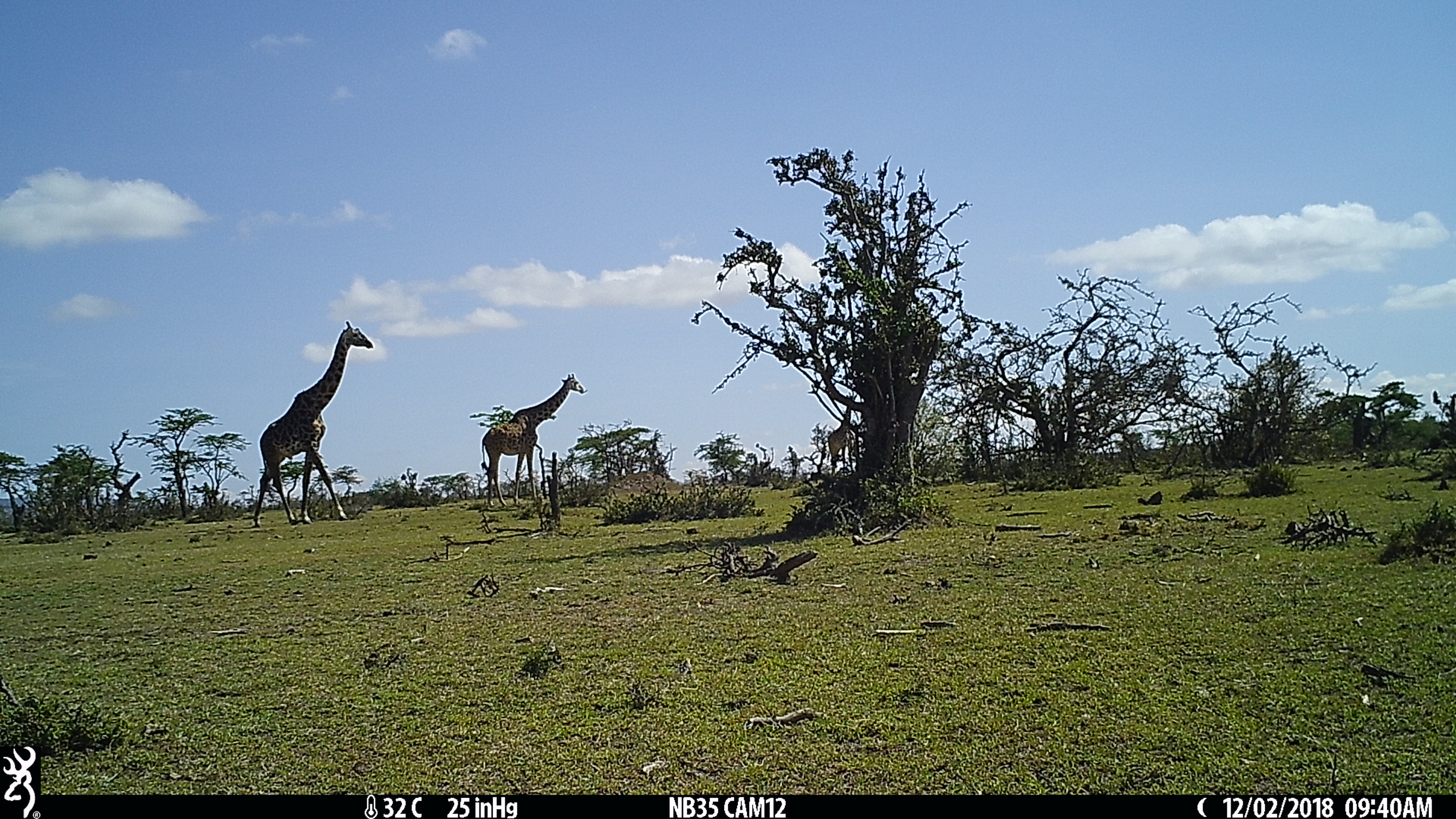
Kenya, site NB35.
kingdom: Animalia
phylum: Chordata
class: Mammalia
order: Artiodactyla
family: Giraffidae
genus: Giraffa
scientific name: Giraffa camelopardalis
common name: northern giraffe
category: giraffe